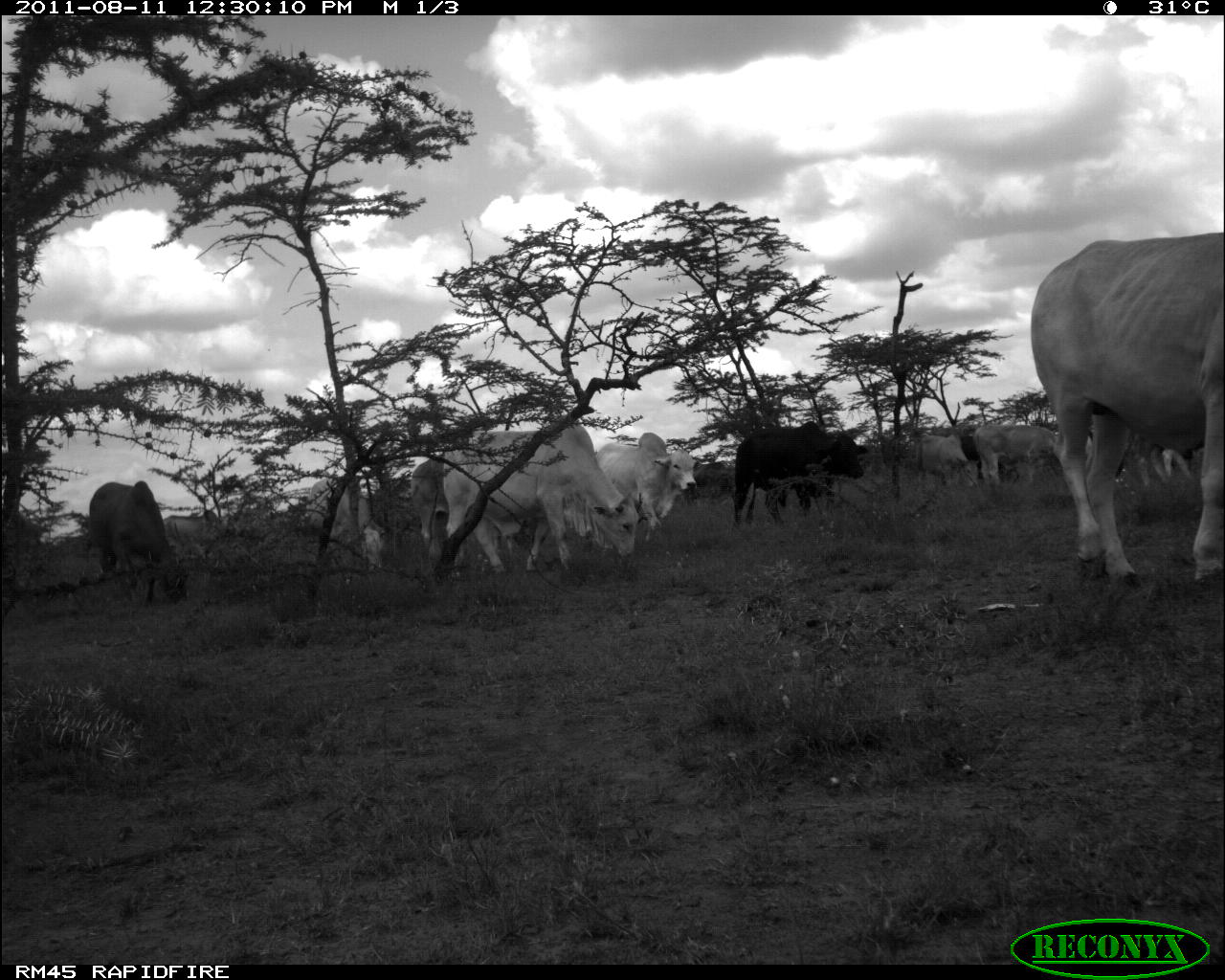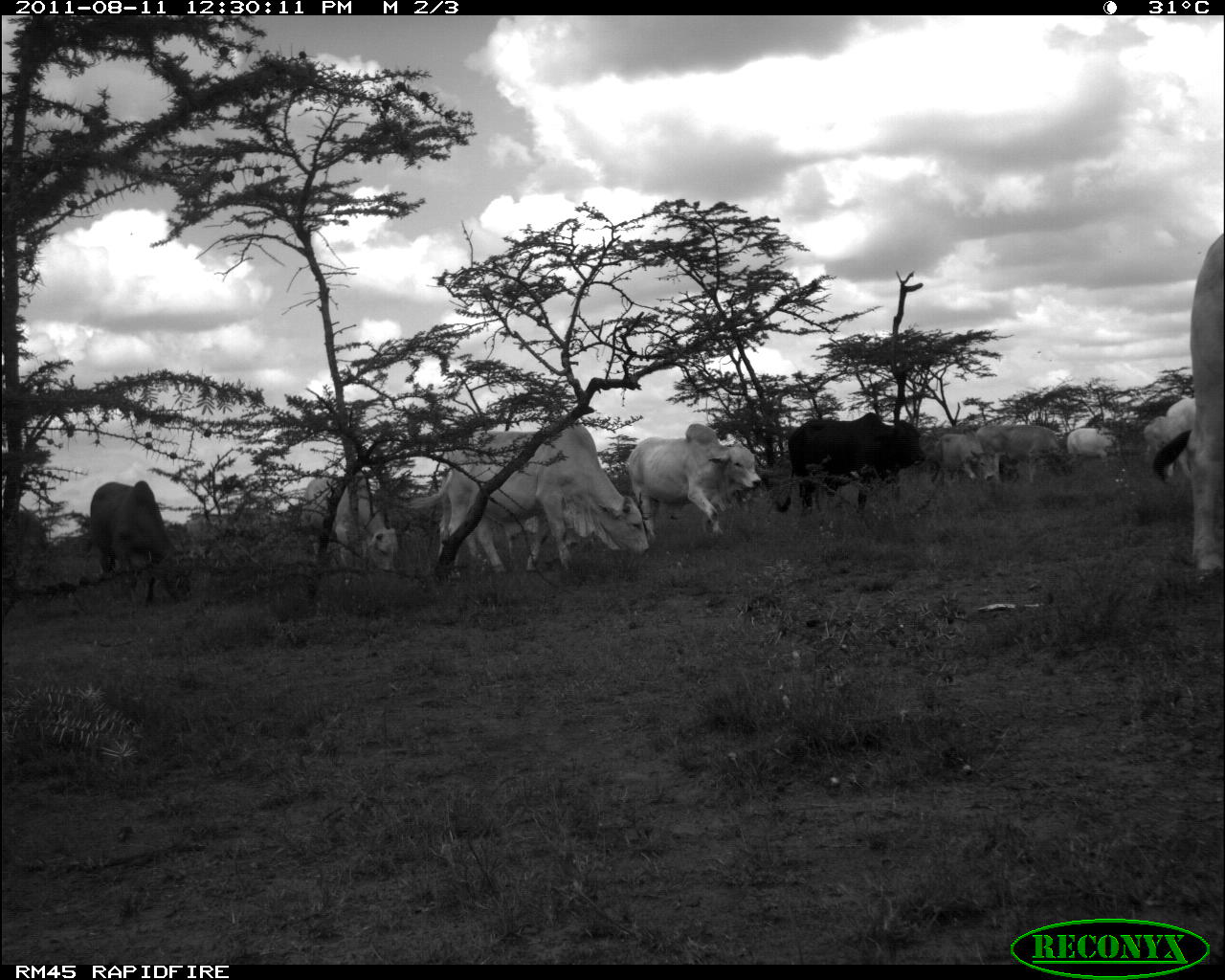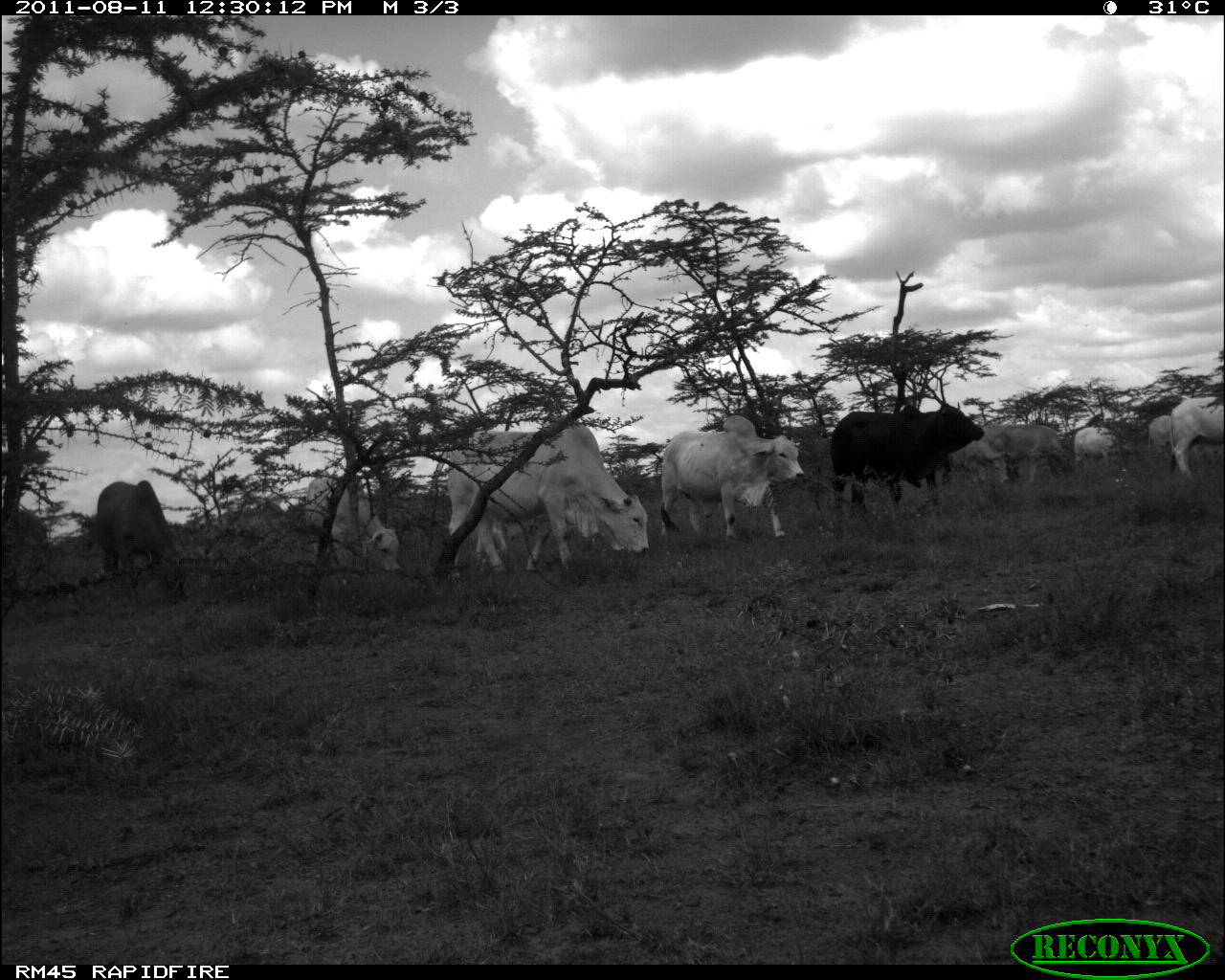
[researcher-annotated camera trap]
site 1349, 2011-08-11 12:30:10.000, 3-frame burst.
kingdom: Animalia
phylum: Chordata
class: Mammalia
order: Artiodactyla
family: Bovidae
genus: Bos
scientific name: Bos taurus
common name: domestic cattle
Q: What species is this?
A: Bos taurus (domestic cattle).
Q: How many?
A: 14.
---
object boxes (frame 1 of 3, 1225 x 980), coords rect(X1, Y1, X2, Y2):
bos taurus: rect(1029, 232, 1225, 587); rect(445, 419, 638, 581); rect(412, 451, 569, 572); rect(729, 423, 863, 521); rect(88, 480, 186, 606); rect(596, 433, 698, 552); rect(301, 479, 383, 575); rect(981, 419, 1072, 488); rect(912, 431, 980, 490); rect(162, 513, 222, 566)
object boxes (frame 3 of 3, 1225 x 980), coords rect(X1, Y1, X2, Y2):
bos taurus: rect(422, 422, 645, 571); rect(828, 402, 985, 519); rect(658, 414, 803, 540); rect(456, 463, 625, 553); rect(96, 477, 185, 596); rect(305, 471, 399, 575); rect(981, 425, 1075, 484); rect(908, 430, 1008, 483); rect(1166, 396, 1225, 481); rect(1146, 410, 1225, 464); rect(1073, 424, 1123, 472)